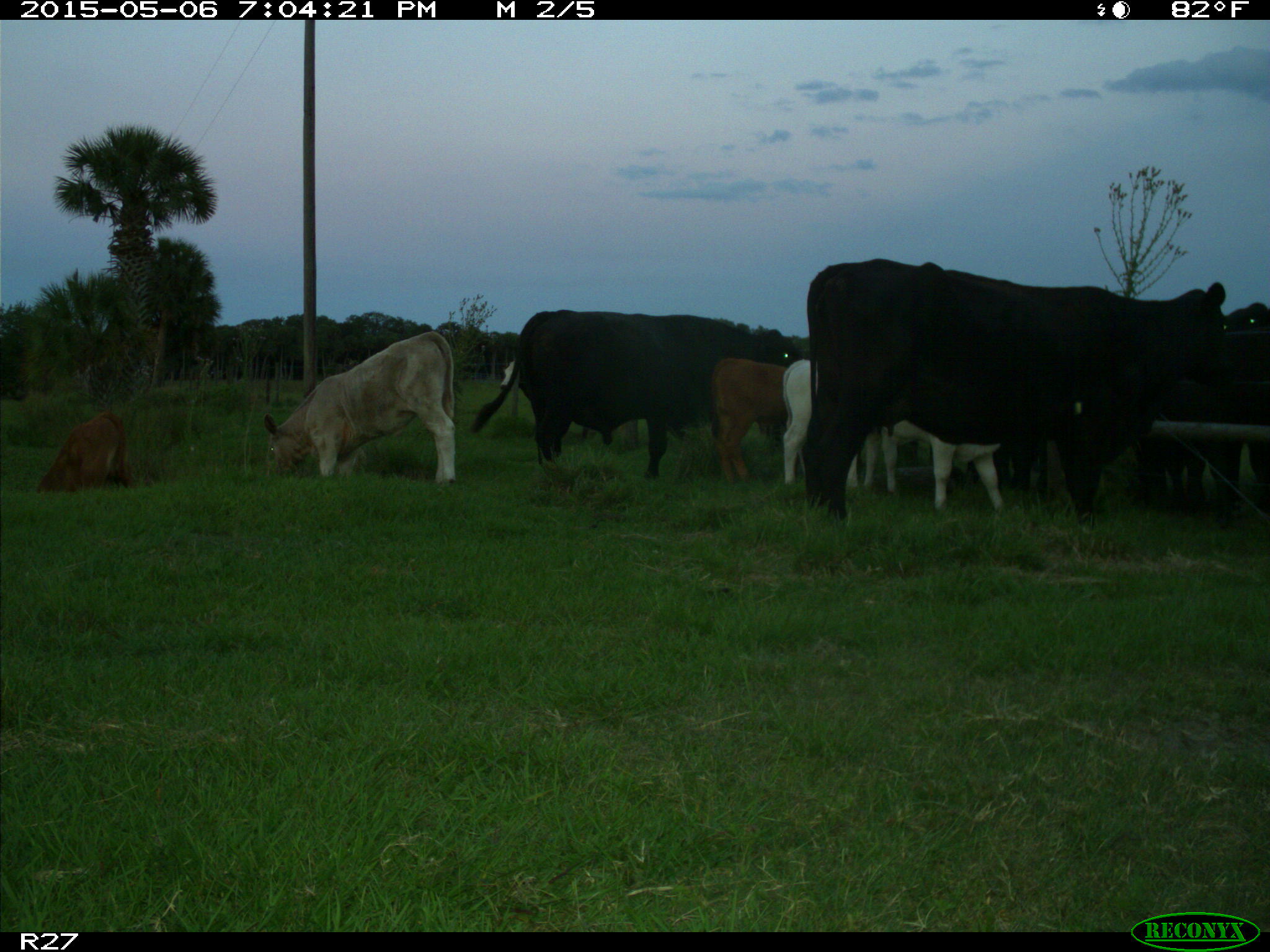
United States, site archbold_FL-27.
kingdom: Animalia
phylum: Chordata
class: Mammalia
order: Artiodactyla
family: Bovidae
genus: Bos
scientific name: Bos taurus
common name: domestic cow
Bos taurus (domestic cow).